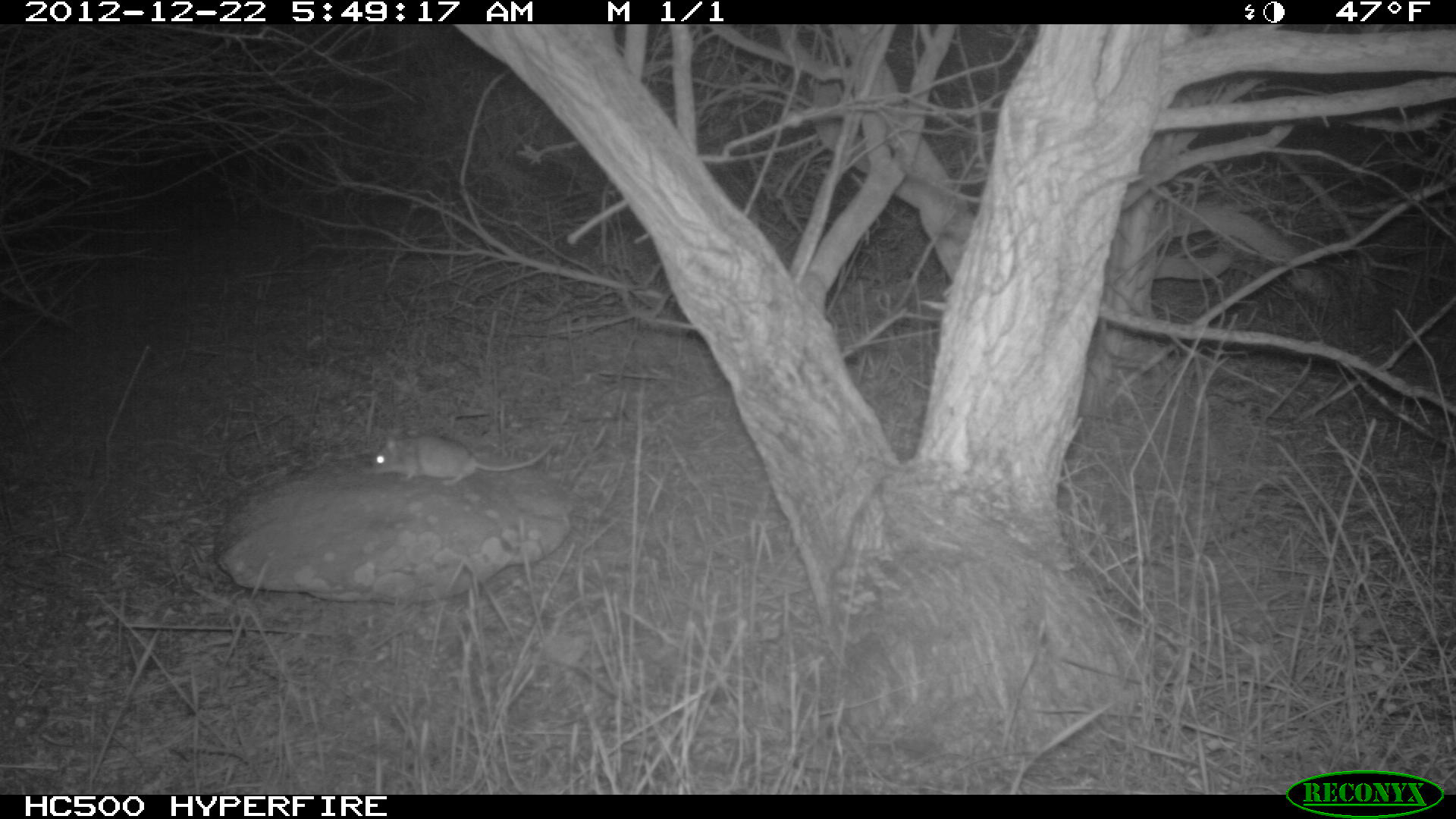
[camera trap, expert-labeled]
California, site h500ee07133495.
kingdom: Animalia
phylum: Chordata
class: Mammalia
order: Rodentia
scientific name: Rodentia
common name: rodent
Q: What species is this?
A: Rodent (Rodentia).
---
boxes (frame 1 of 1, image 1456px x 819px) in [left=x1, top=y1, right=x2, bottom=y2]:
rodent: [left=369, top=433, right=555, bottom=482]